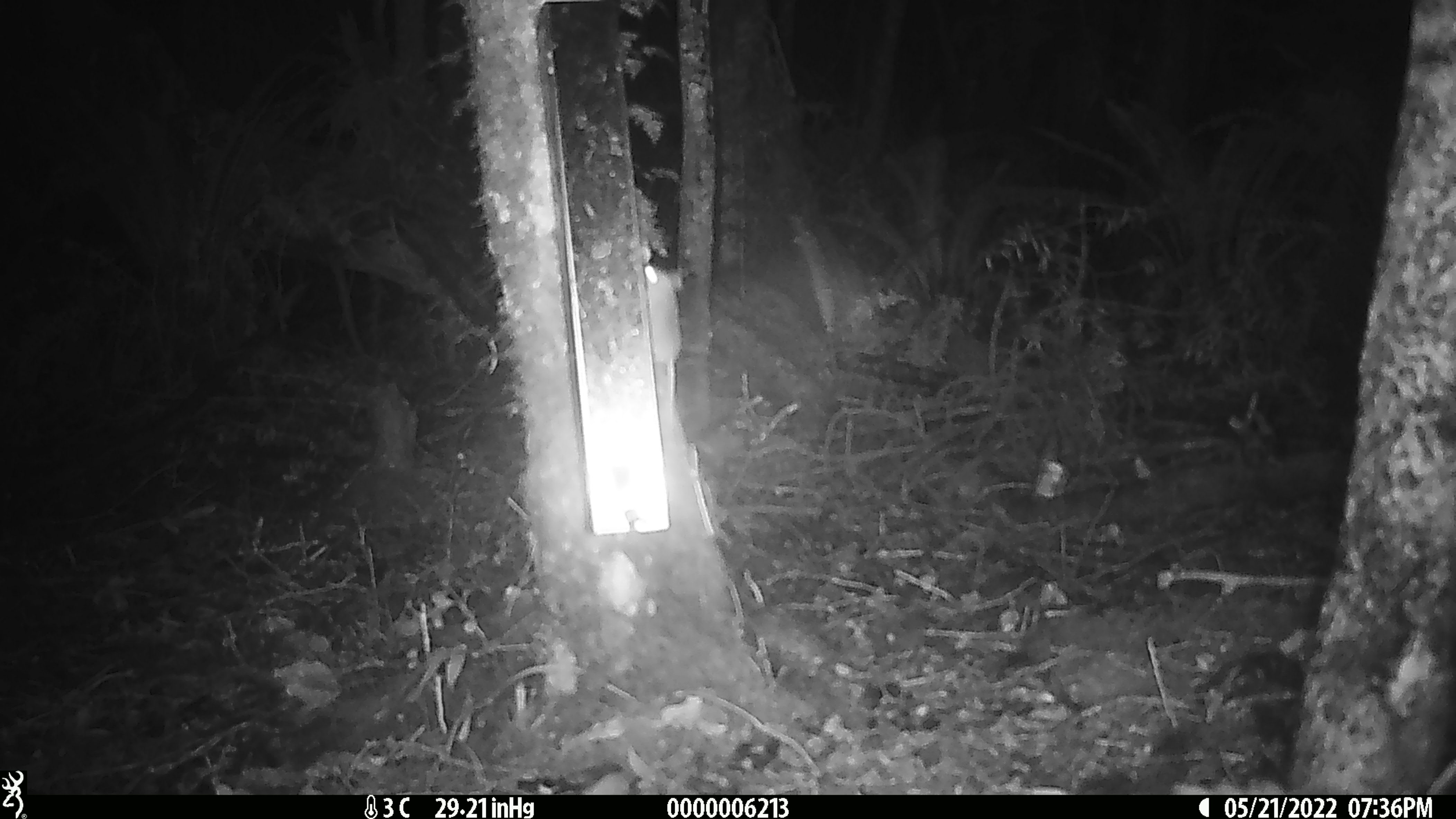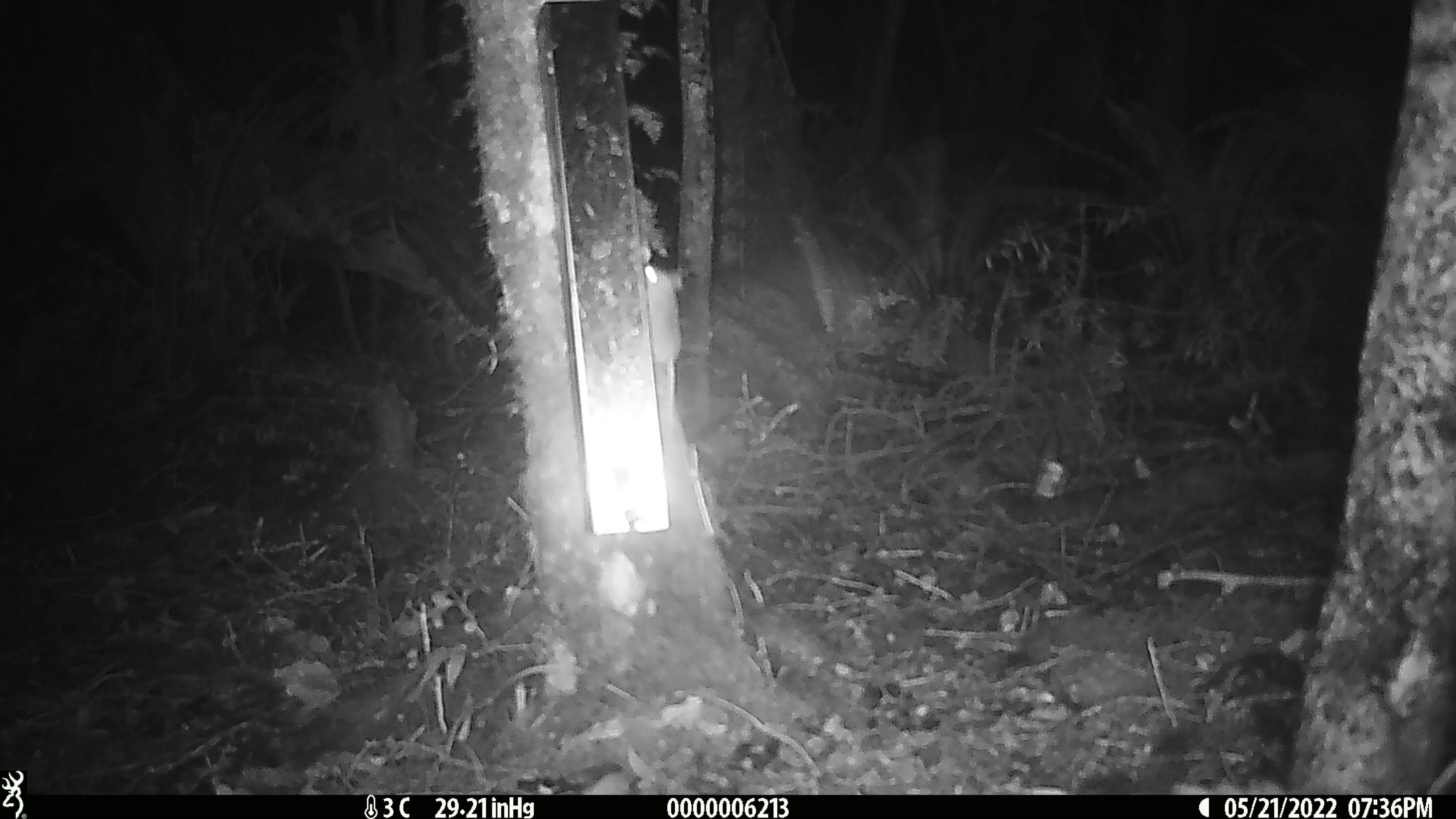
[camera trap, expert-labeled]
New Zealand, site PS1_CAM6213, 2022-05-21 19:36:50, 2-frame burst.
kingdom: Animalia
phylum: Chordata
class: Mammalia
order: Rodentia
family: Muridae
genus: Mus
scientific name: Mus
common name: mouse